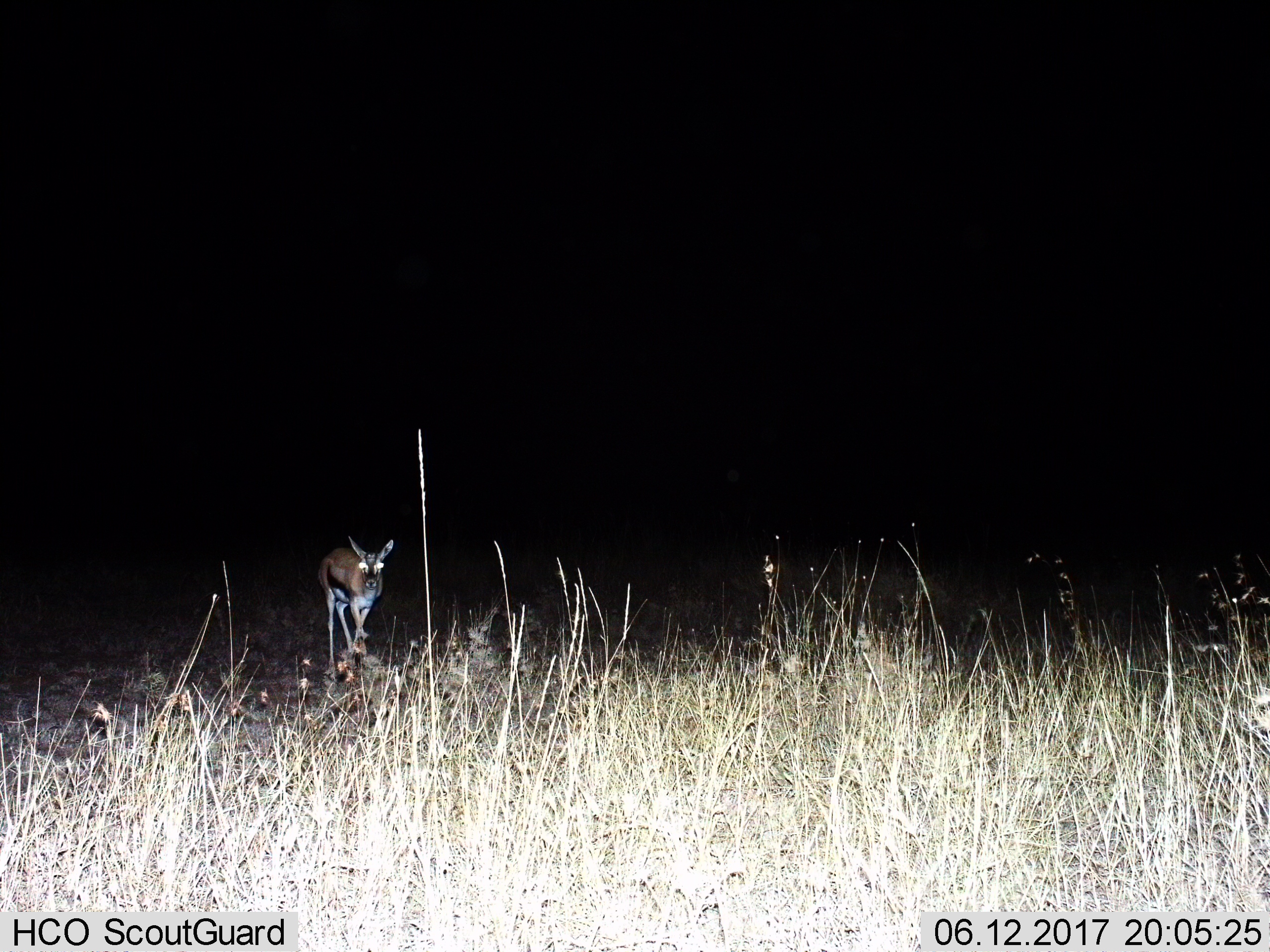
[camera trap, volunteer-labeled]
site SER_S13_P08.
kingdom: Animalia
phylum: Chordata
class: Mammalia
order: Artiodactyla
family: Bovidae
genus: Eudorcas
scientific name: Eudorcas thomsonii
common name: thomson's gazelle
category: gazellethomsons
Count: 1.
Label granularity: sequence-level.